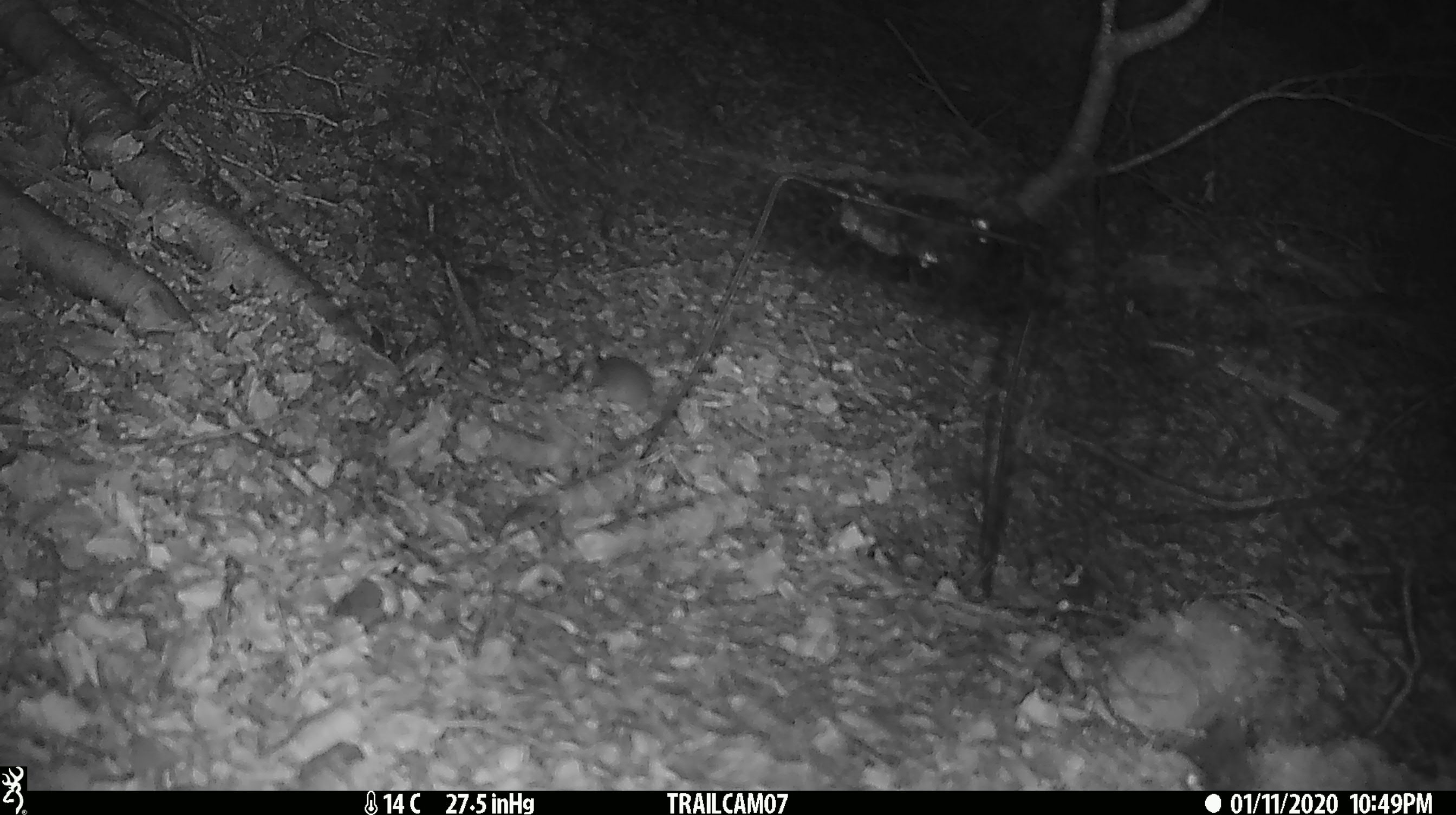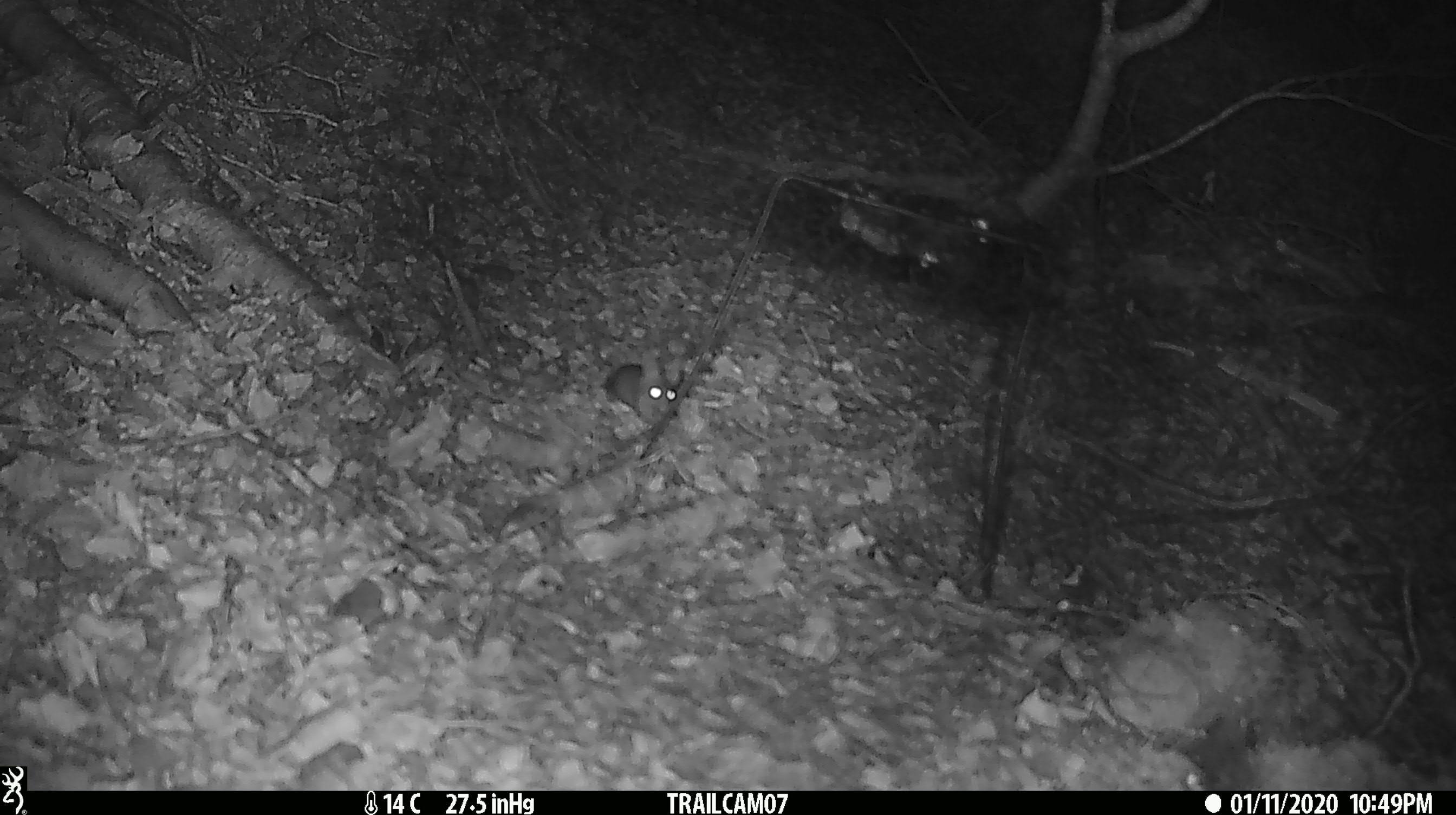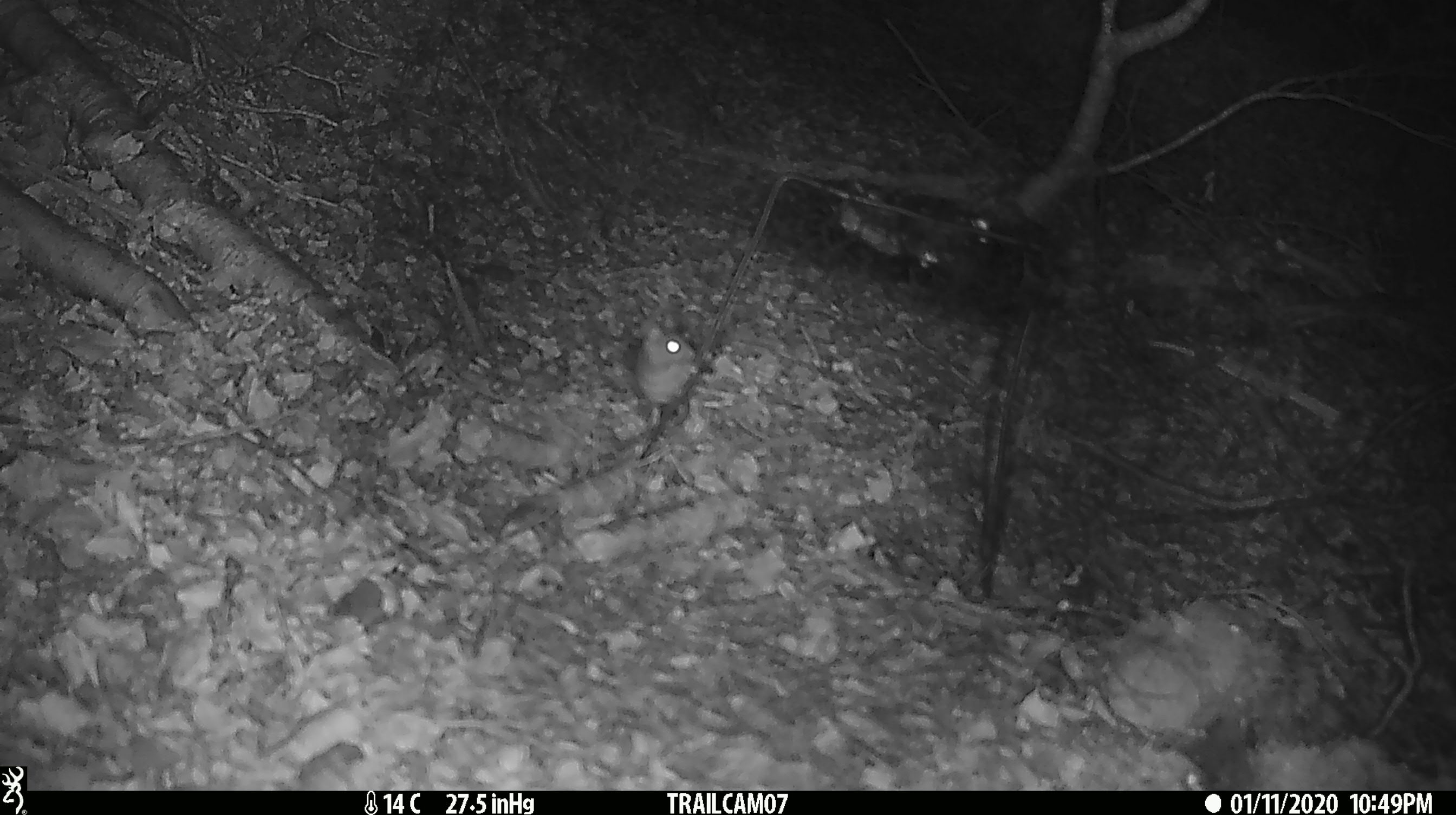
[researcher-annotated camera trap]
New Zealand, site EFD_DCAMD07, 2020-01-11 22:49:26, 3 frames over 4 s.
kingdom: Animalia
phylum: Chordata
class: Mammalia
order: Rodentia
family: Muridae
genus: Mus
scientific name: Mus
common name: mouse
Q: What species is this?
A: Mouse (Mus).